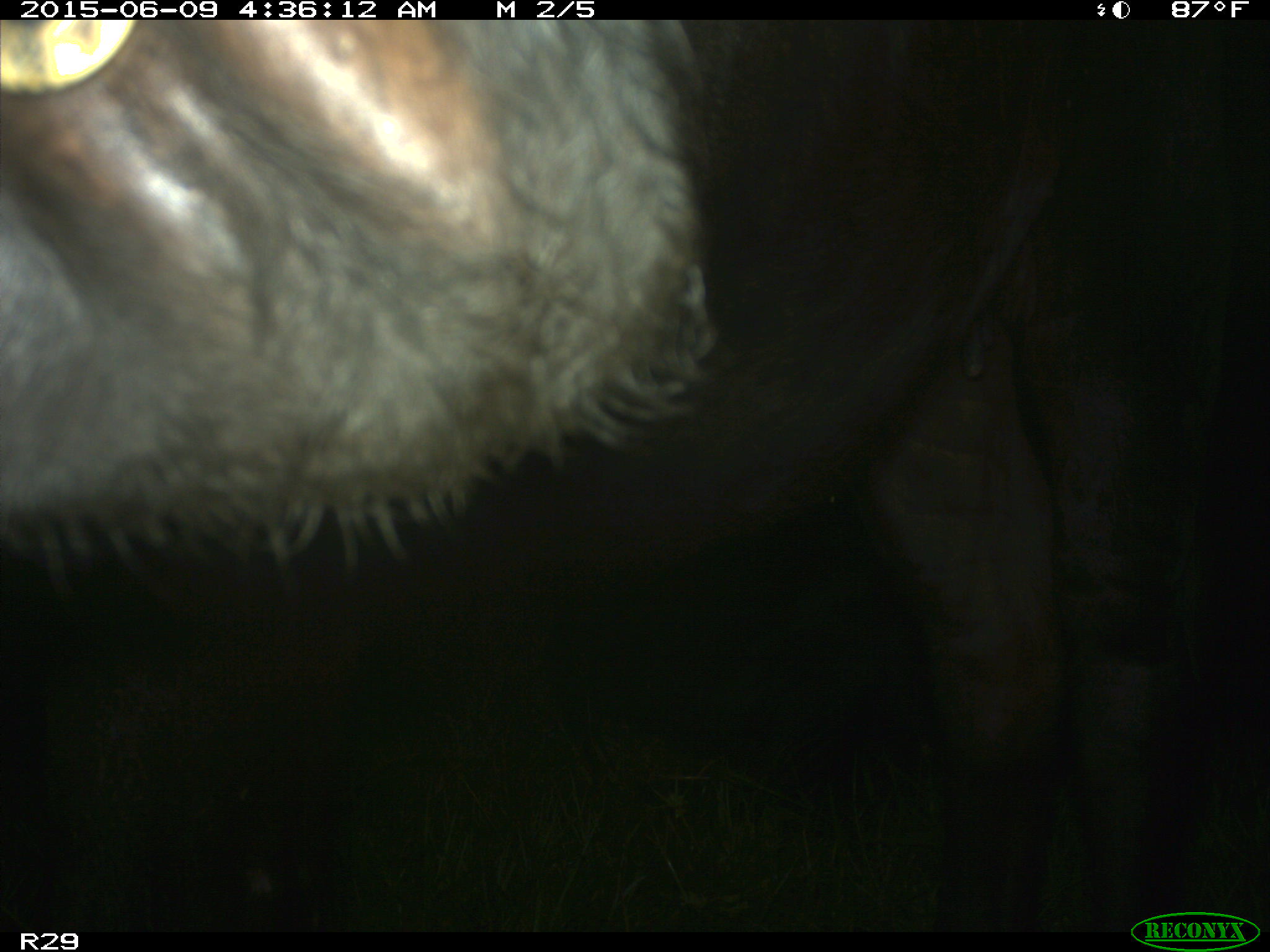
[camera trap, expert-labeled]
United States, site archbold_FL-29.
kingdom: Animalia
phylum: Chordata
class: Mammalia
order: Artiodactyla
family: Bovidae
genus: Bos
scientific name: Bos taurus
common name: domestic cow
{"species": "Bos taurus (domestic cow)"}